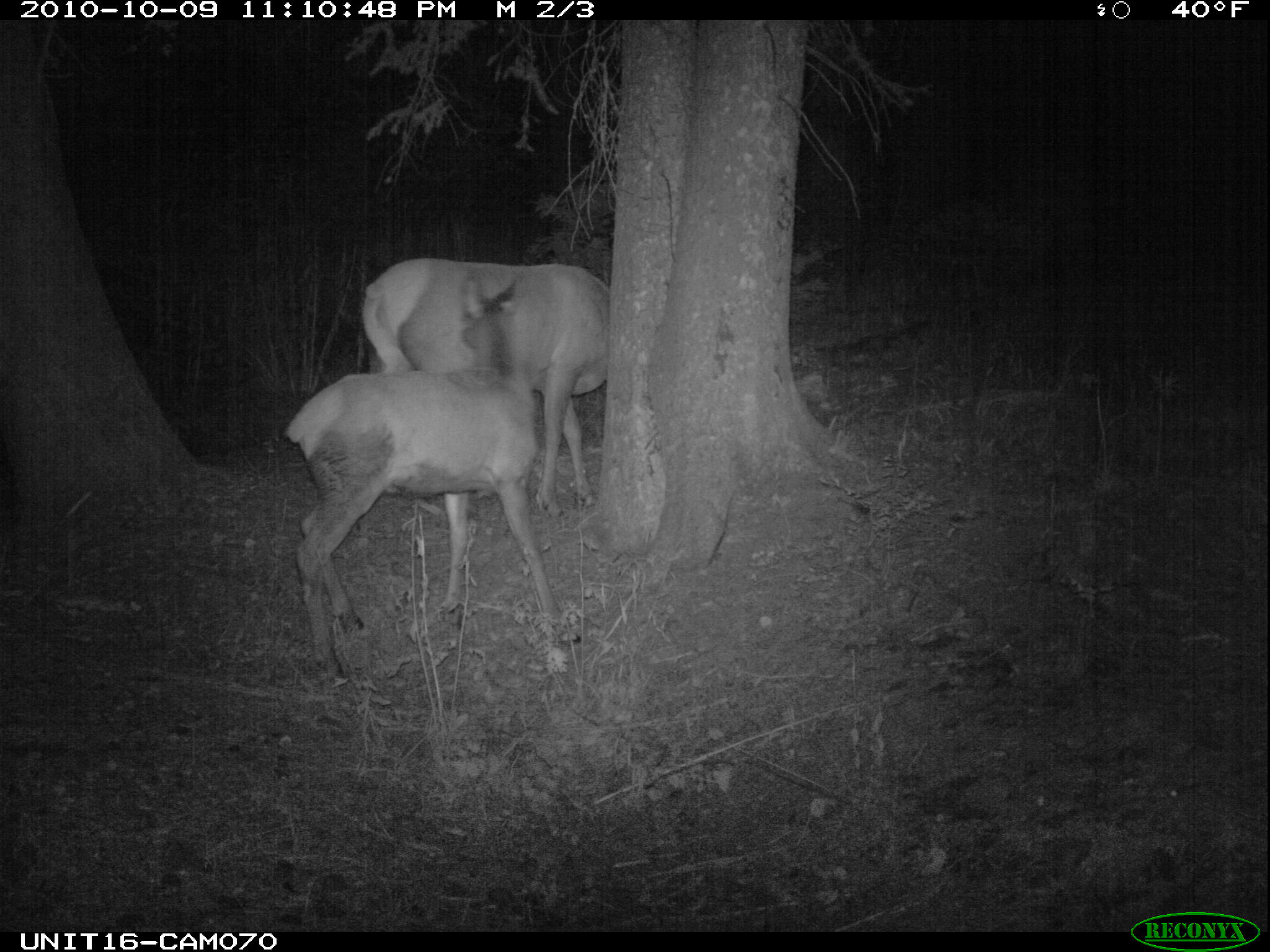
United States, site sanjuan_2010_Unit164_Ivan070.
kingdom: Animalia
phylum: Chordata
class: Mammalia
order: Artiodactyla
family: Cervidae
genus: Cervus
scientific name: Cervus elaphus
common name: red deer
Cervus elaphus (red deer).